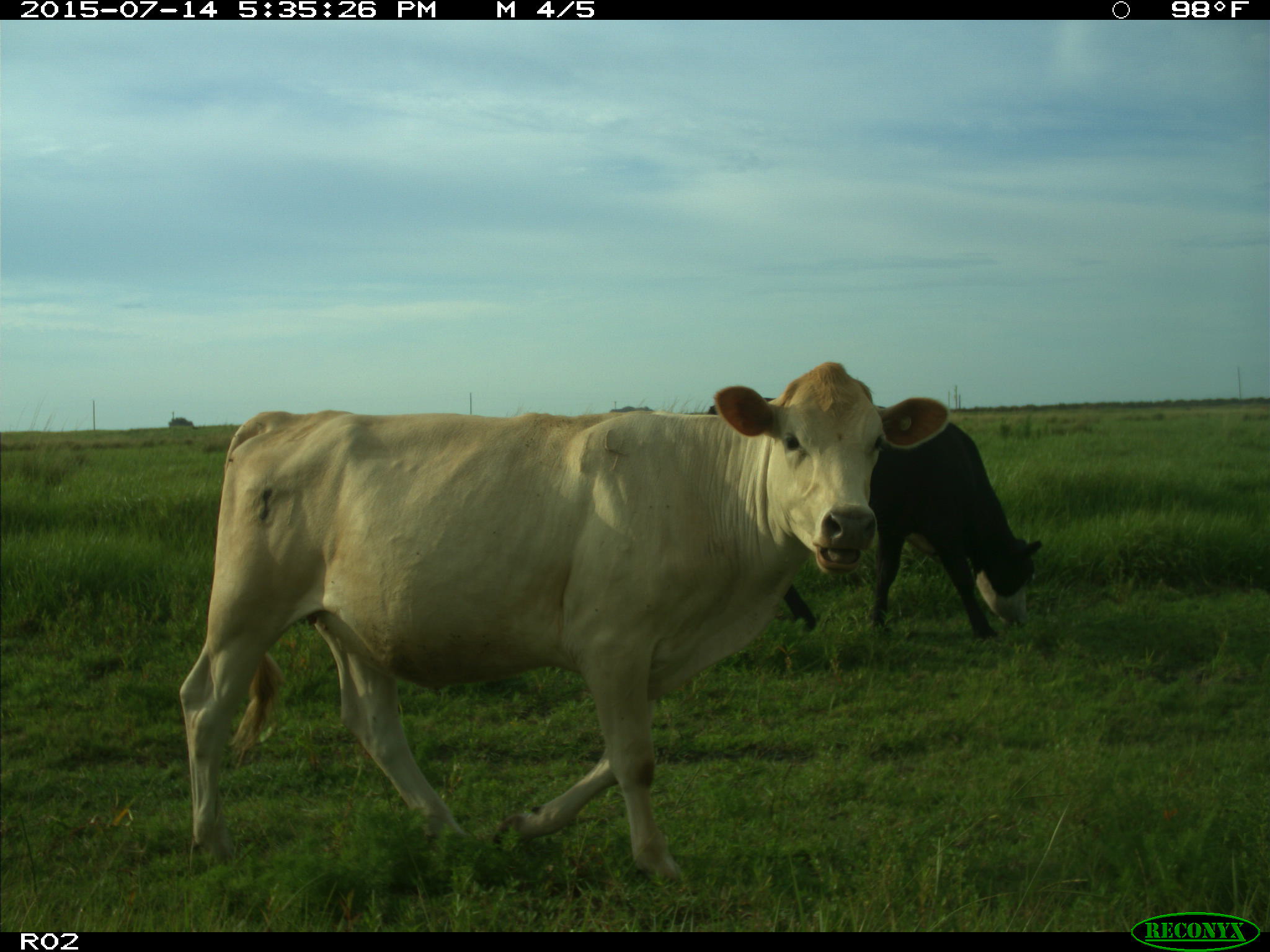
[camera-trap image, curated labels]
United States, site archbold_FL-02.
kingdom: Animalia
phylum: Chordata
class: Mammalia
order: Artiodactyla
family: Bovidae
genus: Bos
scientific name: Bos taurus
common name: domestic cow